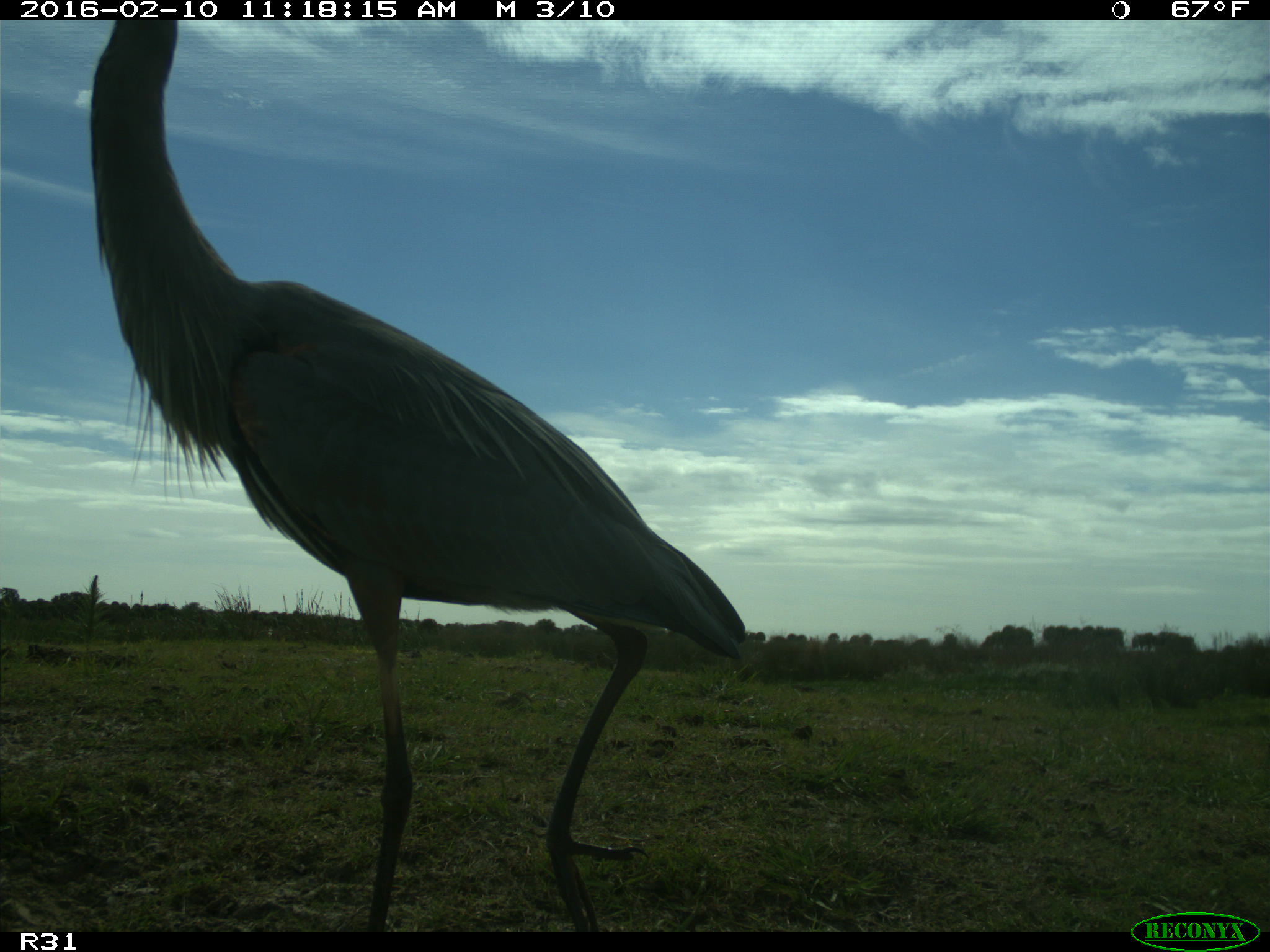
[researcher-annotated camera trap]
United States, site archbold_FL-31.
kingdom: Animalia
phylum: Chordata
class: Aves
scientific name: Aves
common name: birds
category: unidentified bird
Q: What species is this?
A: Unidentified bird (birds) (Aves).